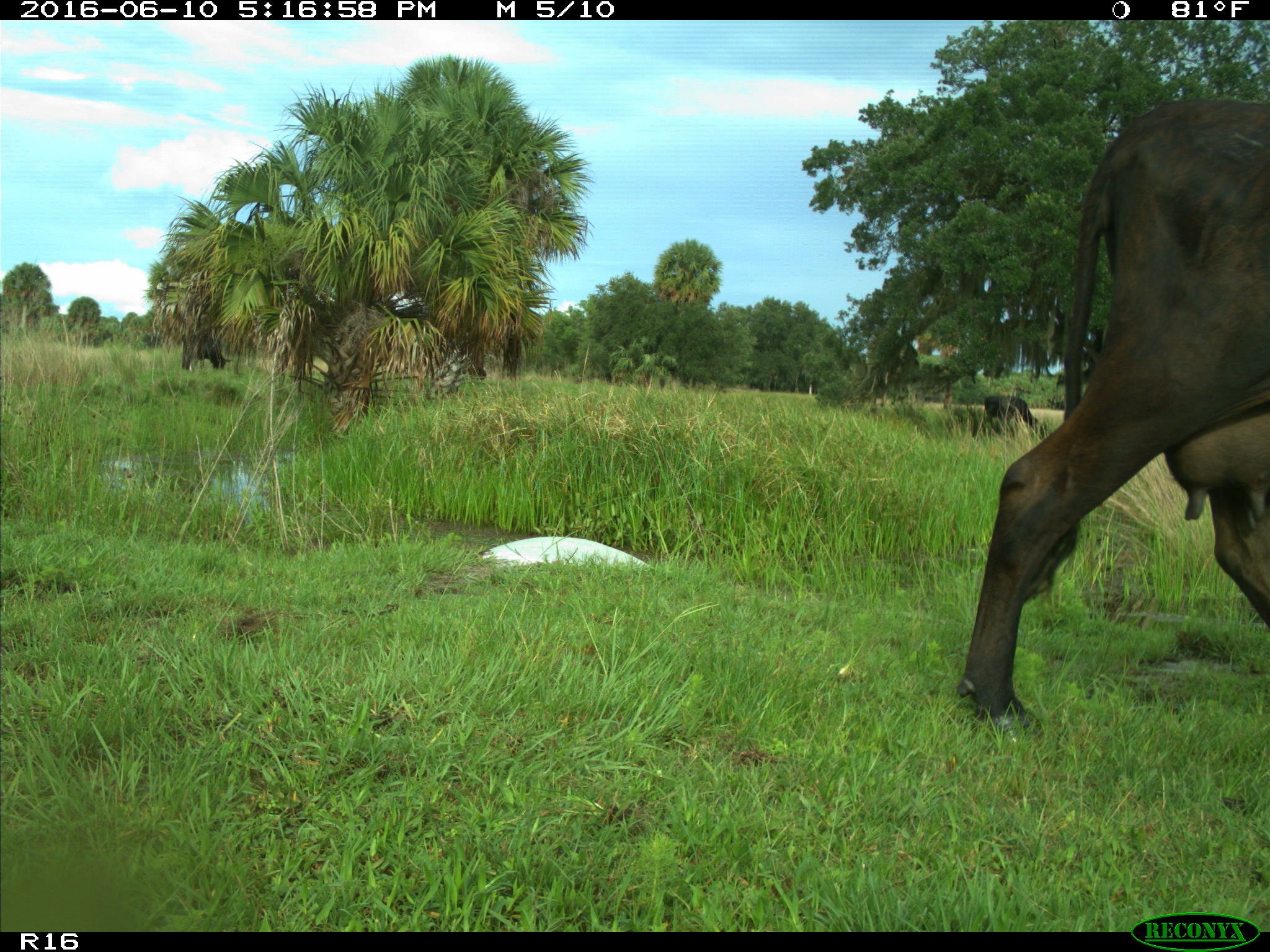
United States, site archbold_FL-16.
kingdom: Animalia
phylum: Chordata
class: Mammalia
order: Artiodactyla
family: Bovidae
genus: Bos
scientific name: Bos taurus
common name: domestic cow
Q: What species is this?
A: Bos taurus (domestic cow).